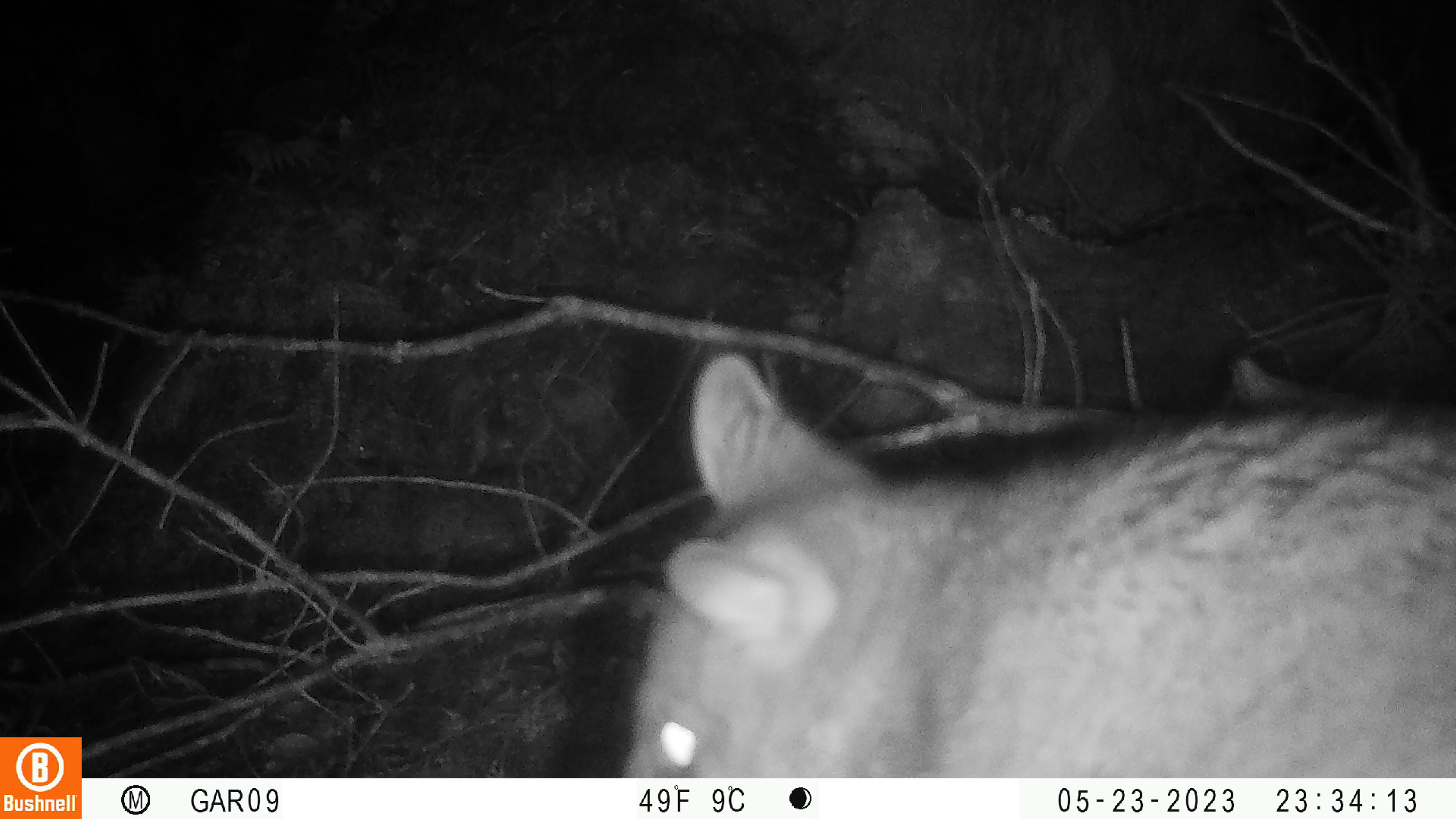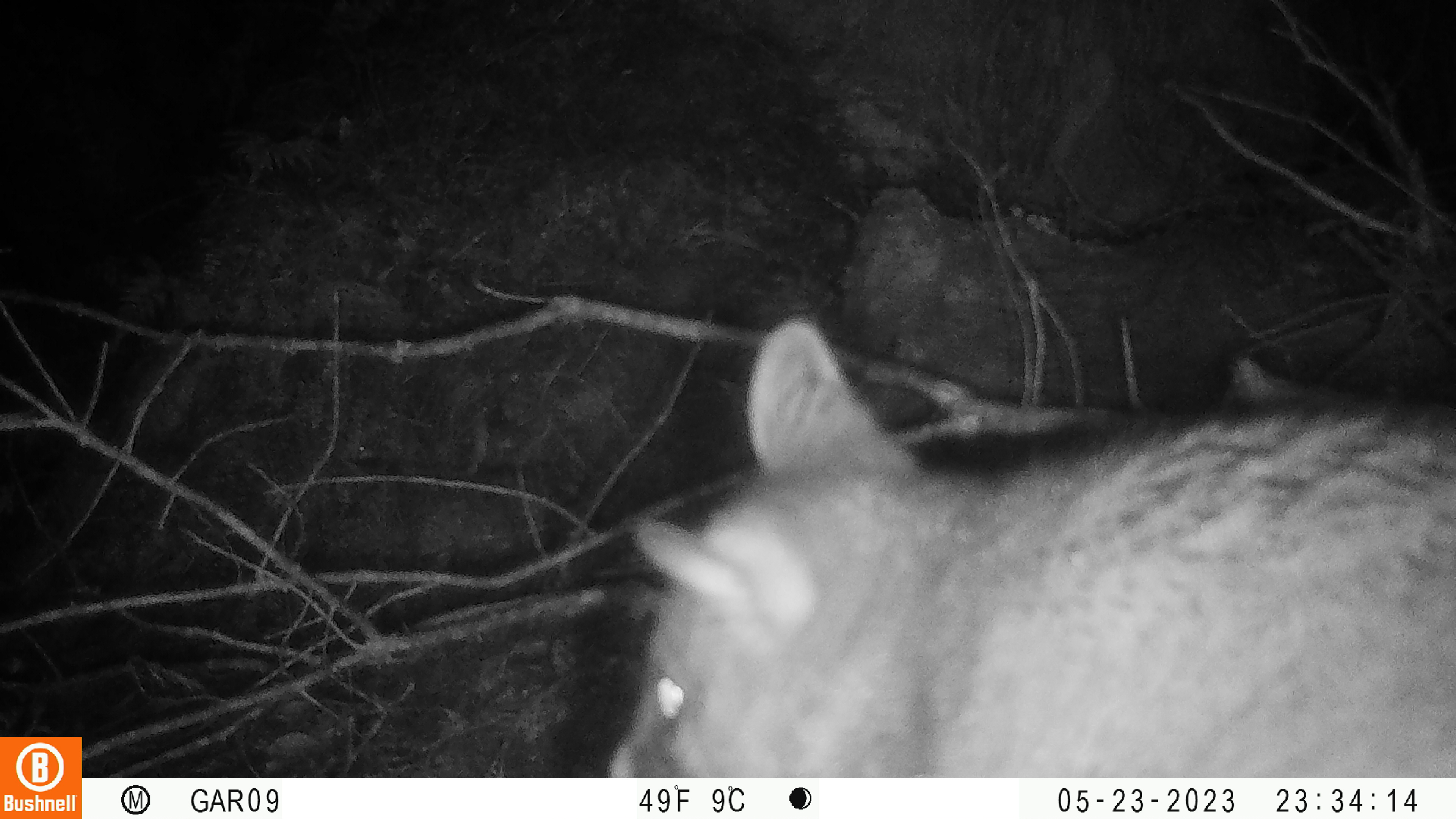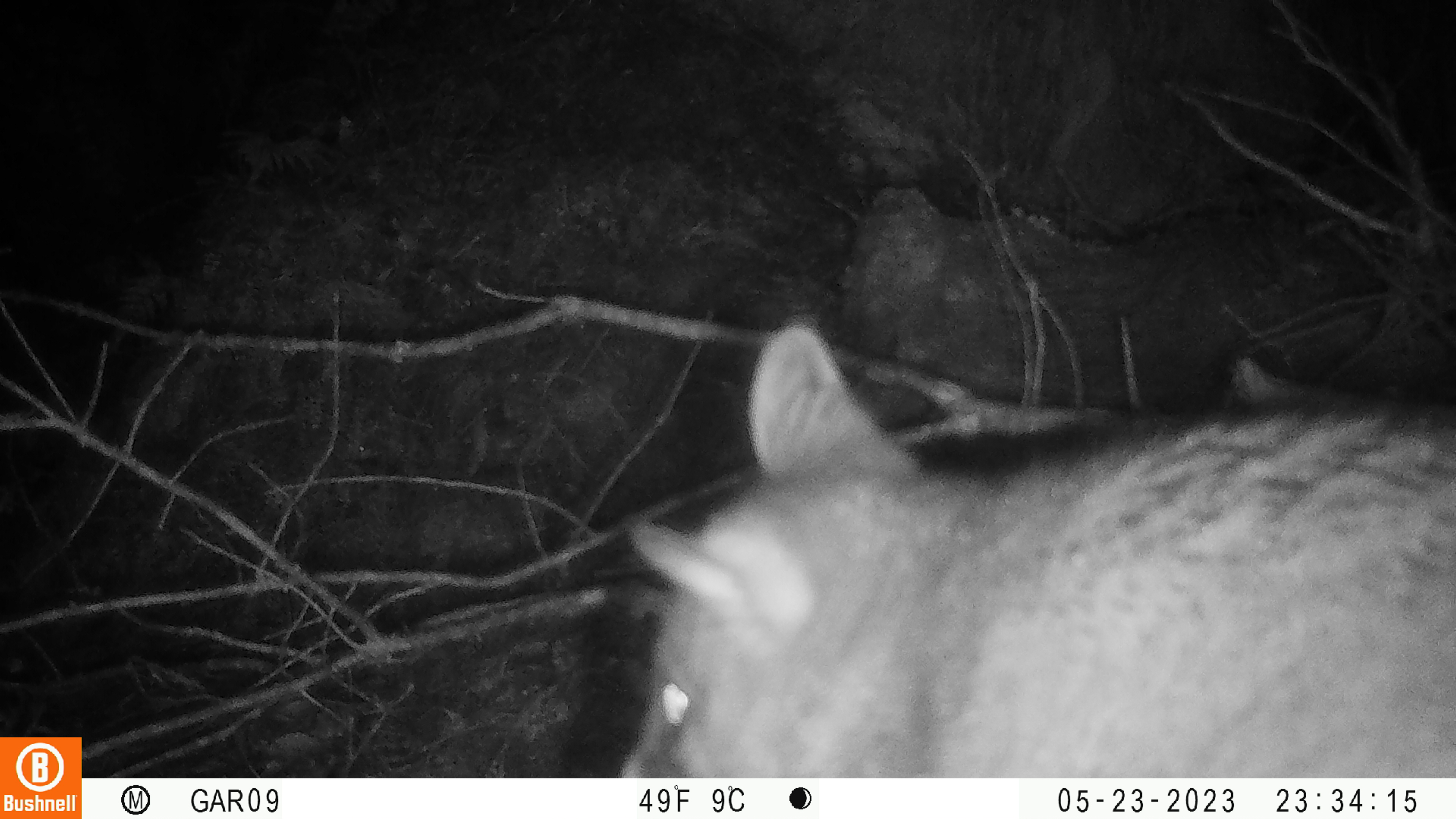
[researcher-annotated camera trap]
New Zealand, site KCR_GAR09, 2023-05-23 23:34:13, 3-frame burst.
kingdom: Animalia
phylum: Chordata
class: Mammalia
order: Diprotodontia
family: Phalangeridae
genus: Trichosurus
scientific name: Trichosurus vulpecula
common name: common brushtail possum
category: possum